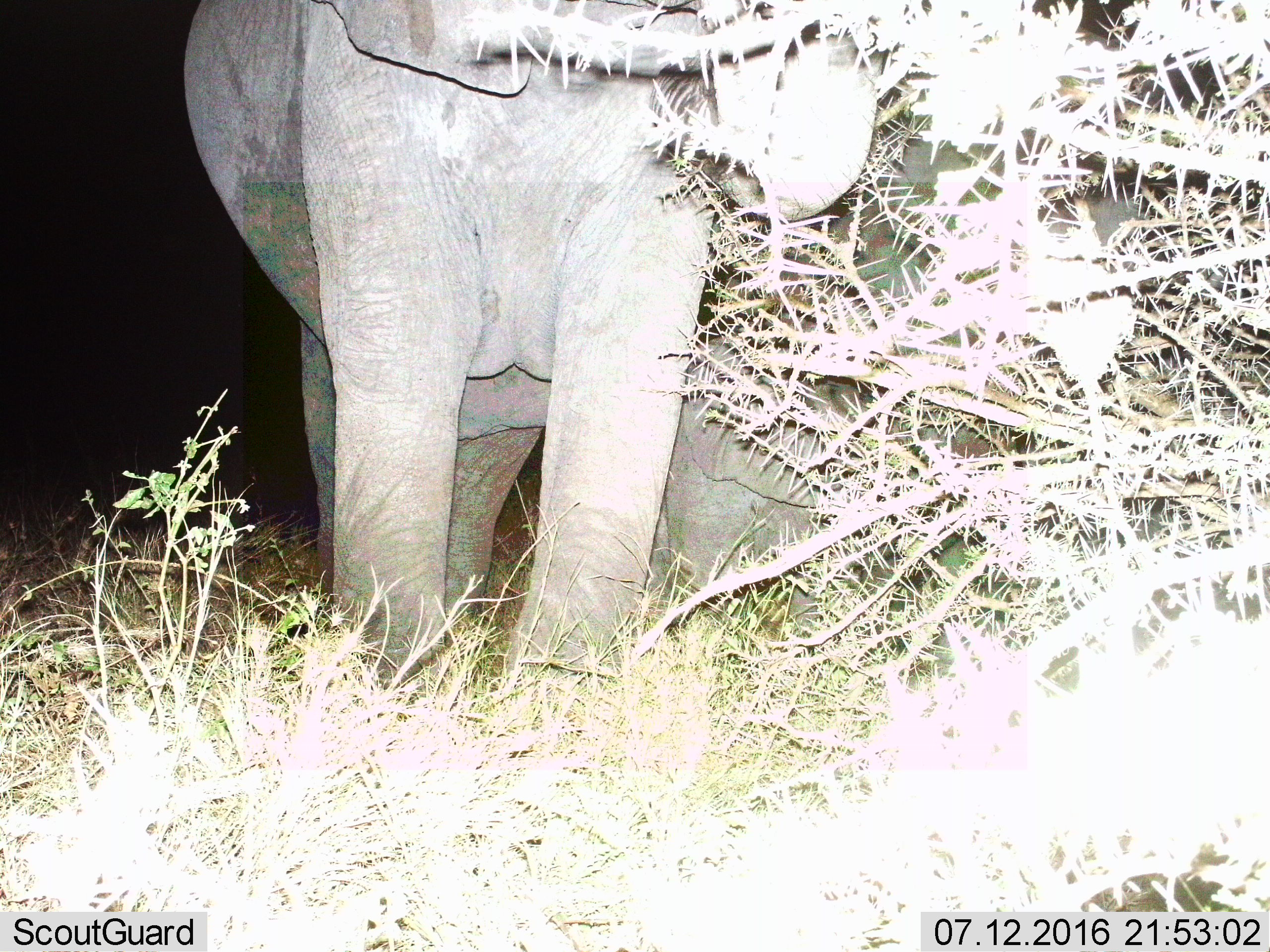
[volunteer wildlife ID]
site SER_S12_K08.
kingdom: Animalia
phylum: Chordata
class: Mammalia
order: Proboscidea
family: Elephantidae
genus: Loxodonta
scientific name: Loxodonta africana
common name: african bush elephant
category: elephant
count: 2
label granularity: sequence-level